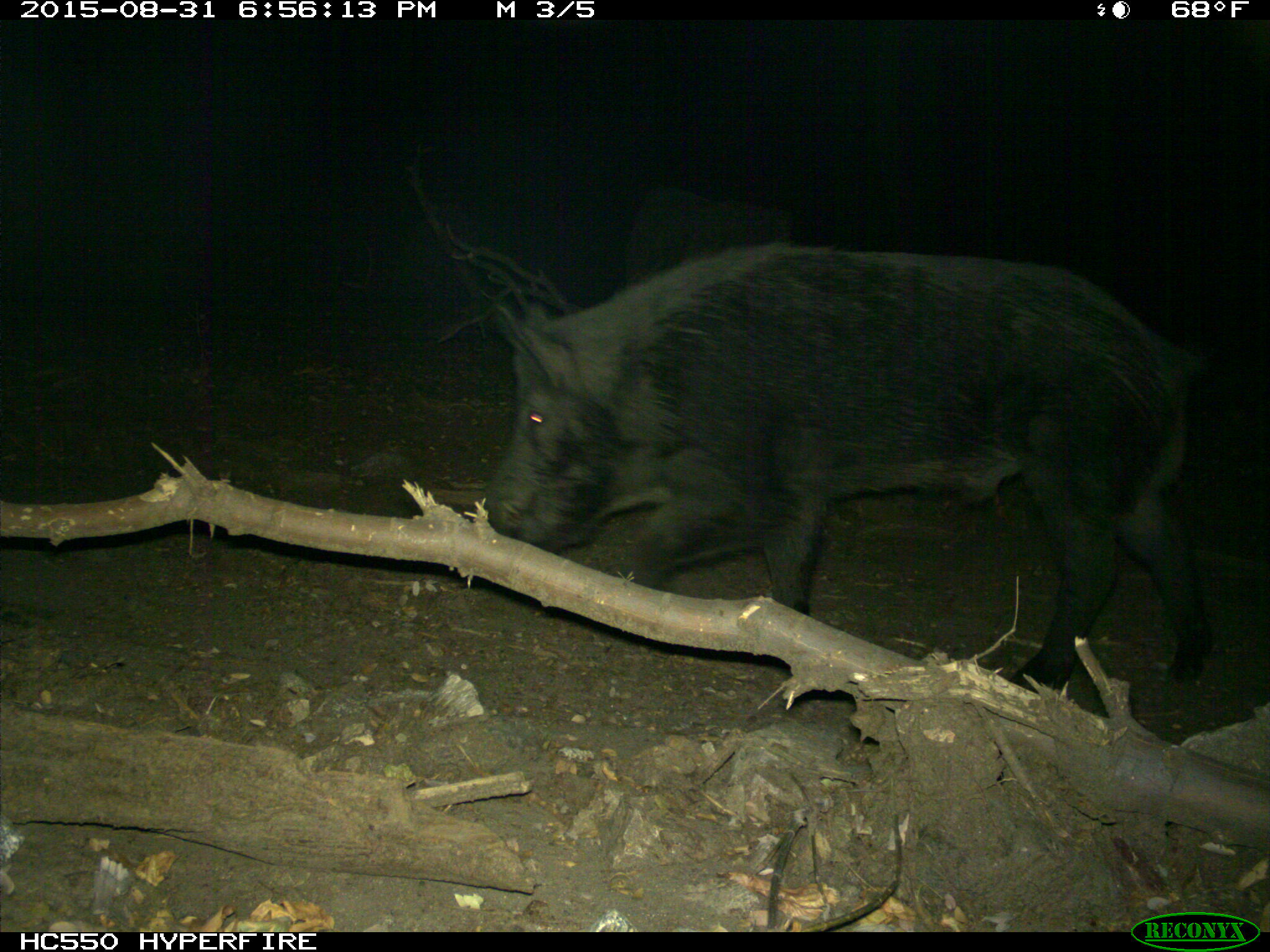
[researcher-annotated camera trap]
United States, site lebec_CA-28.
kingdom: Animalia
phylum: Chordata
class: Mammalia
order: Artiodactyla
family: Suidae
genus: Sus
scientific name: Sus scrofa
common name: wild boar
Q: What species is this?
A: Sus scrofa (wild boar).